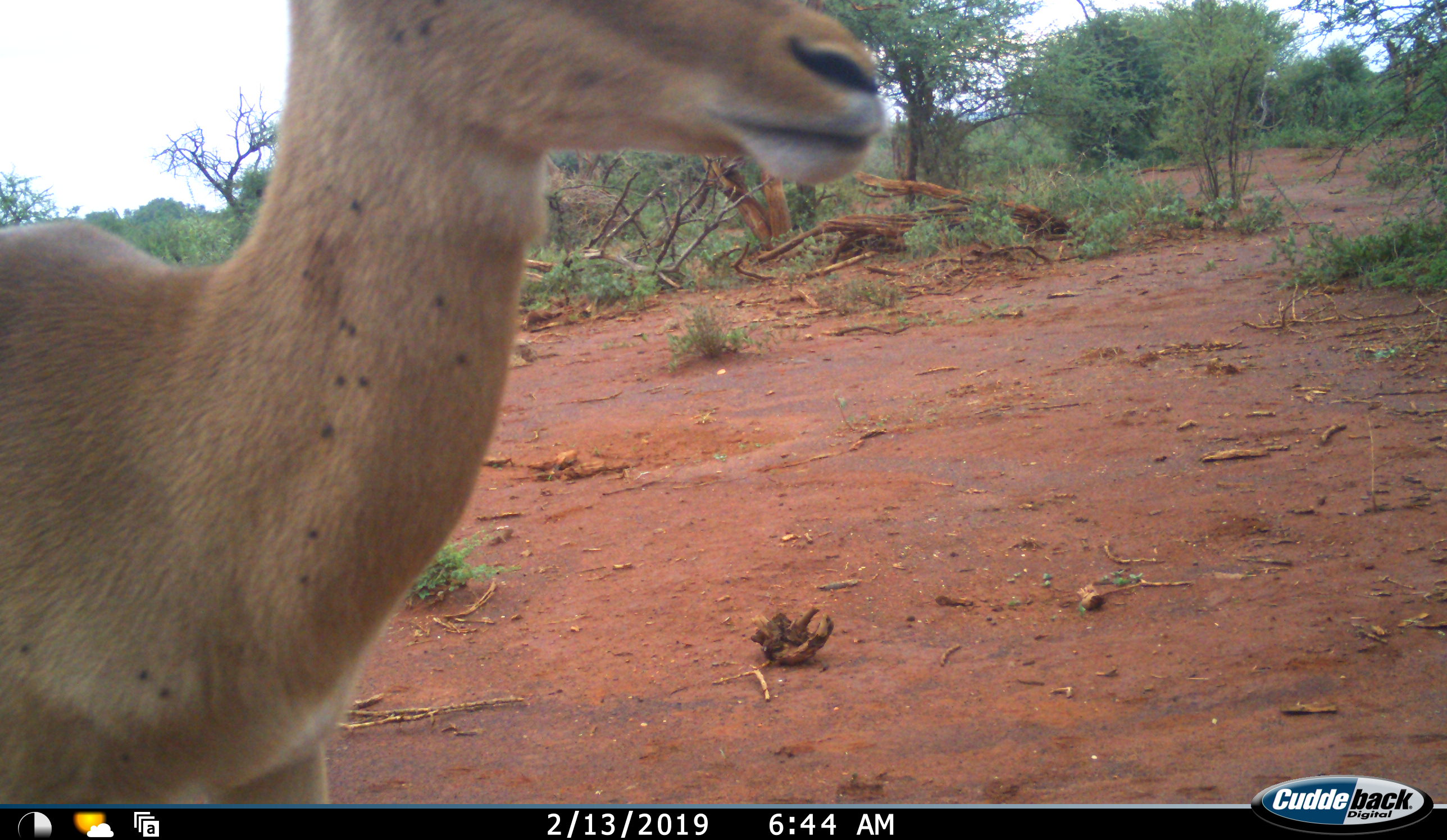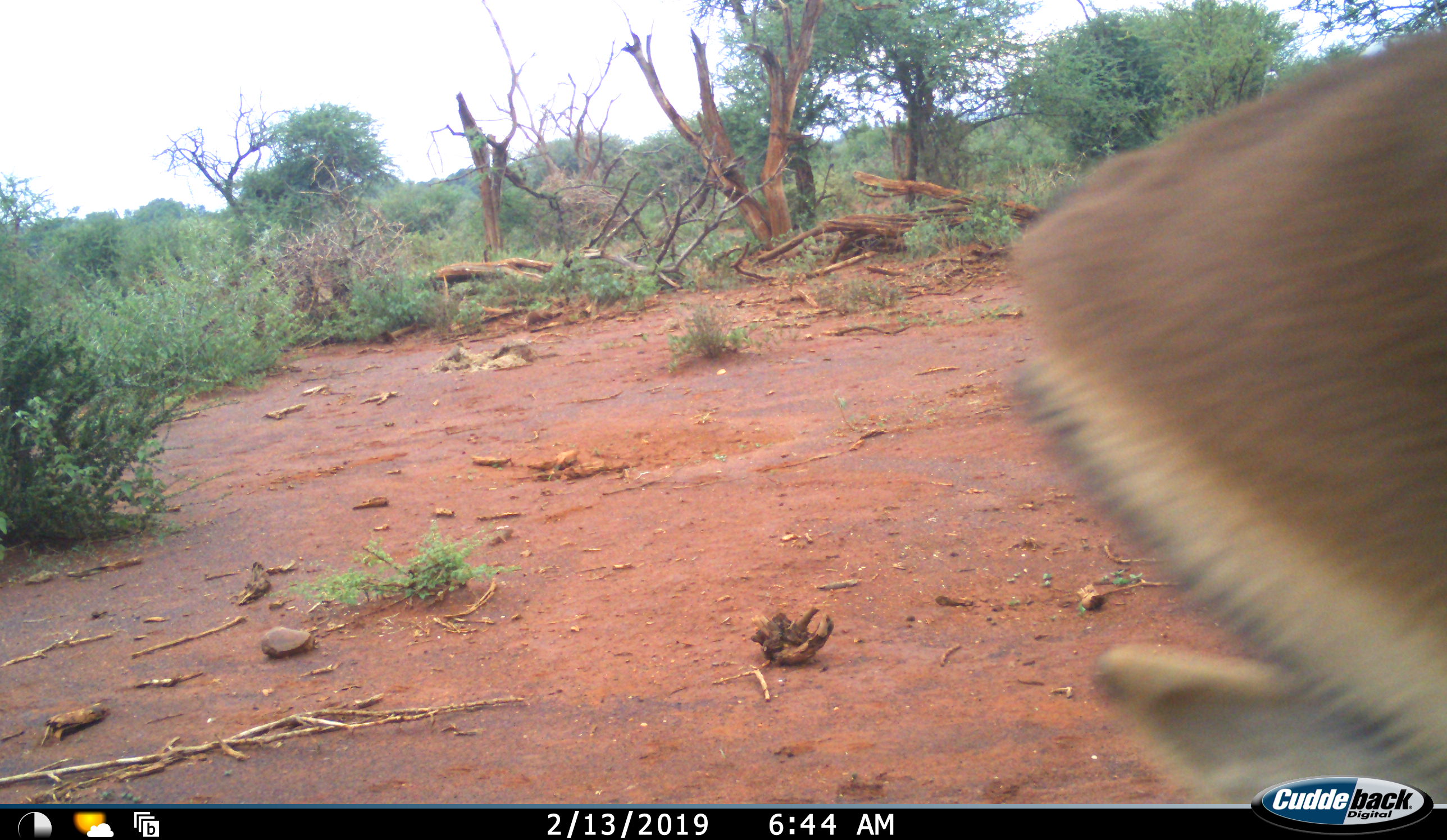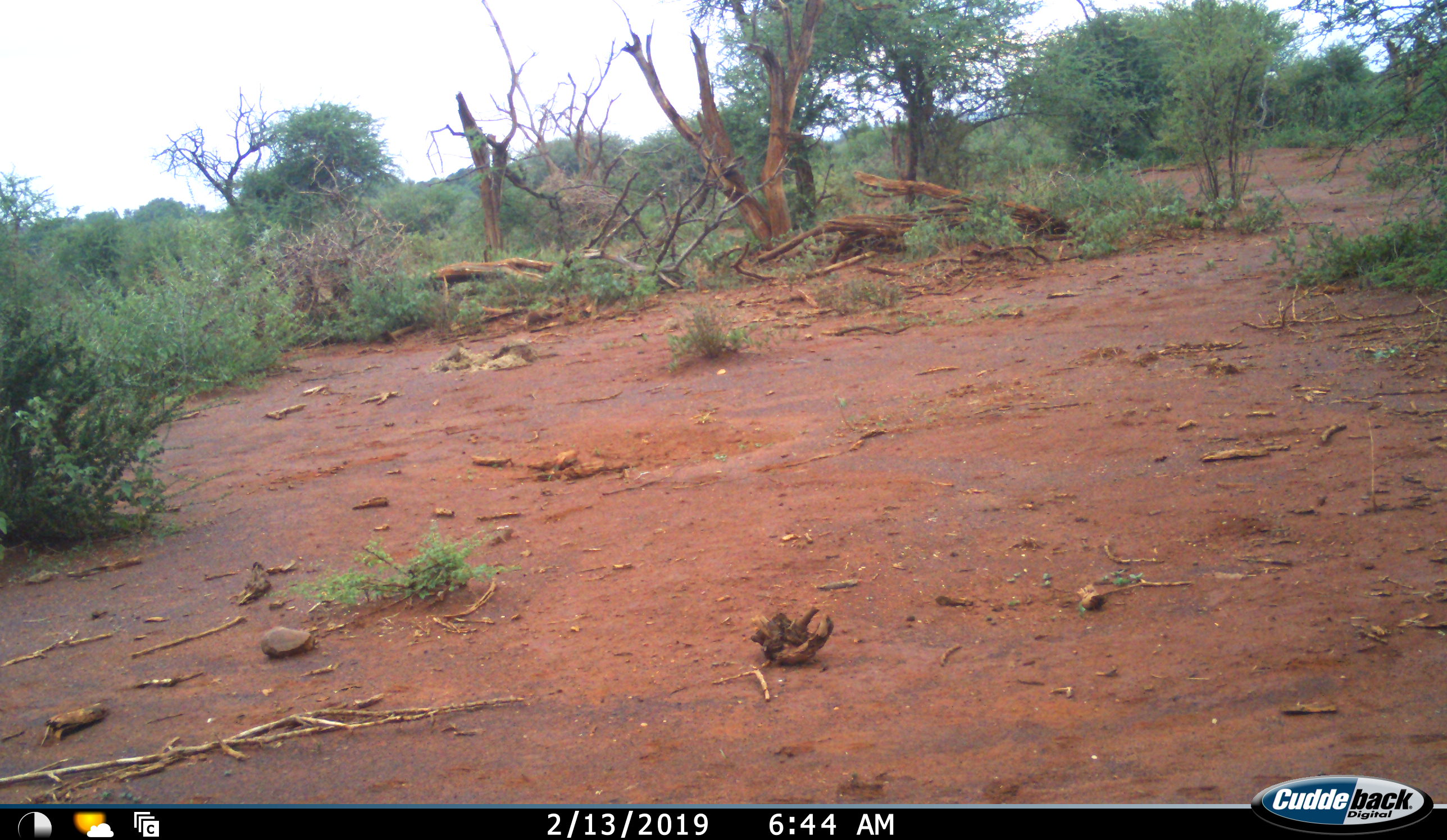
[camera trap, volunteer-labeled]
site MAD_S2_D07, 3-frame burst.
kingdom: Animalia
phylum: Chordata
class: Mammalia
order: Artiodactyla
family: Bovidae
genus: Aepyceros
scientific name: Aepyceros melampus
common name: impala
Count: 1.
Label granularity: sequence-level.